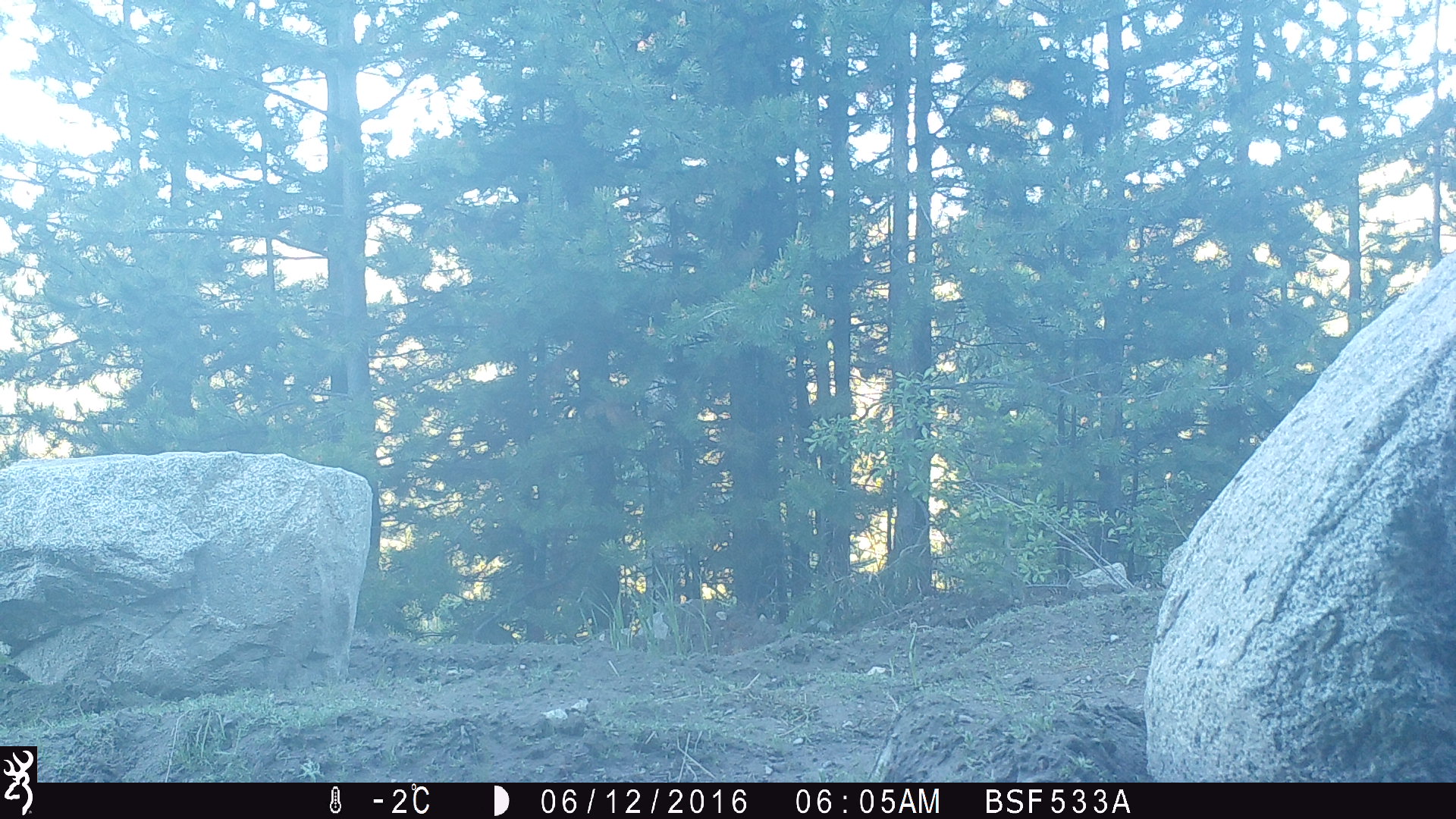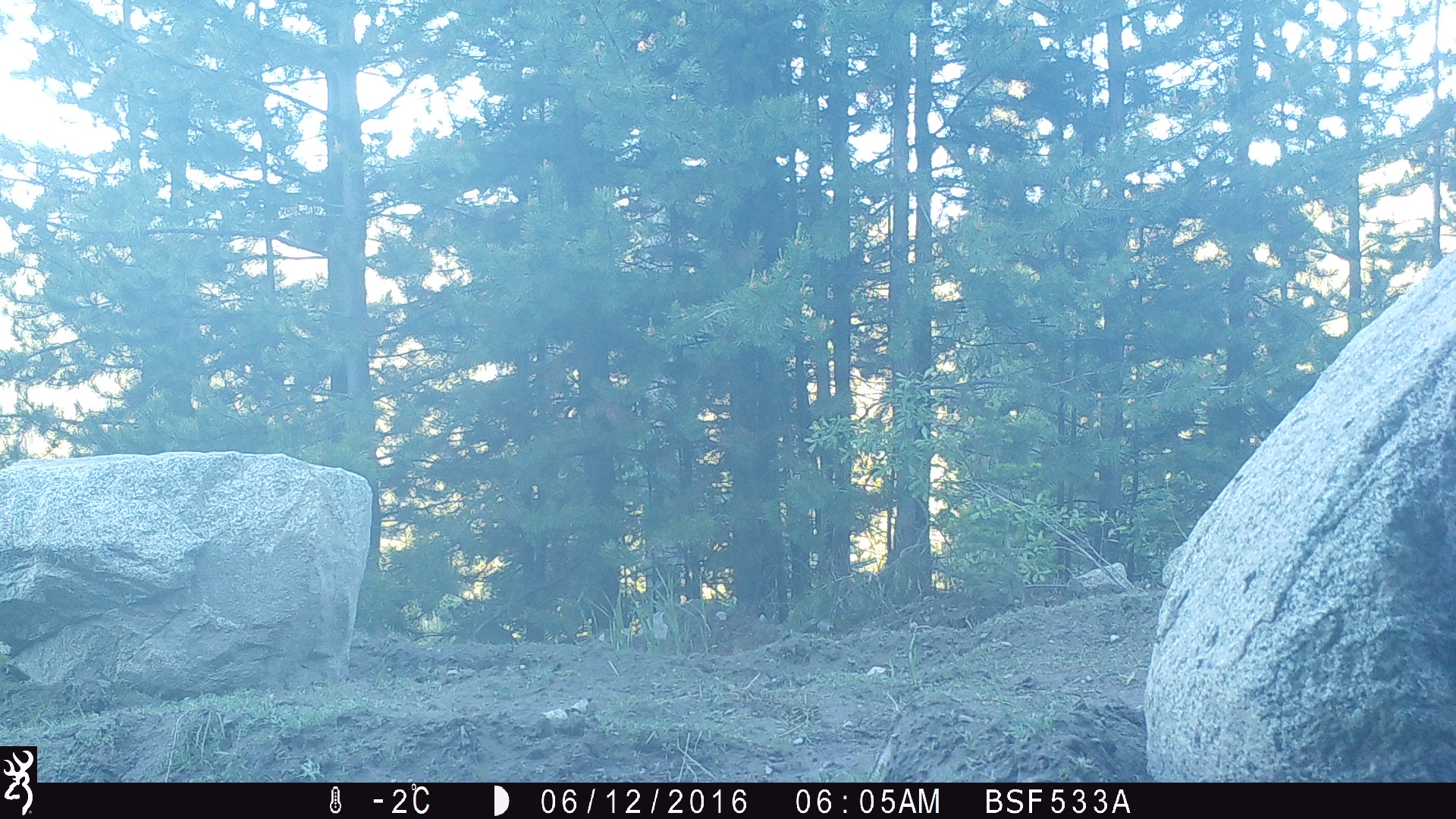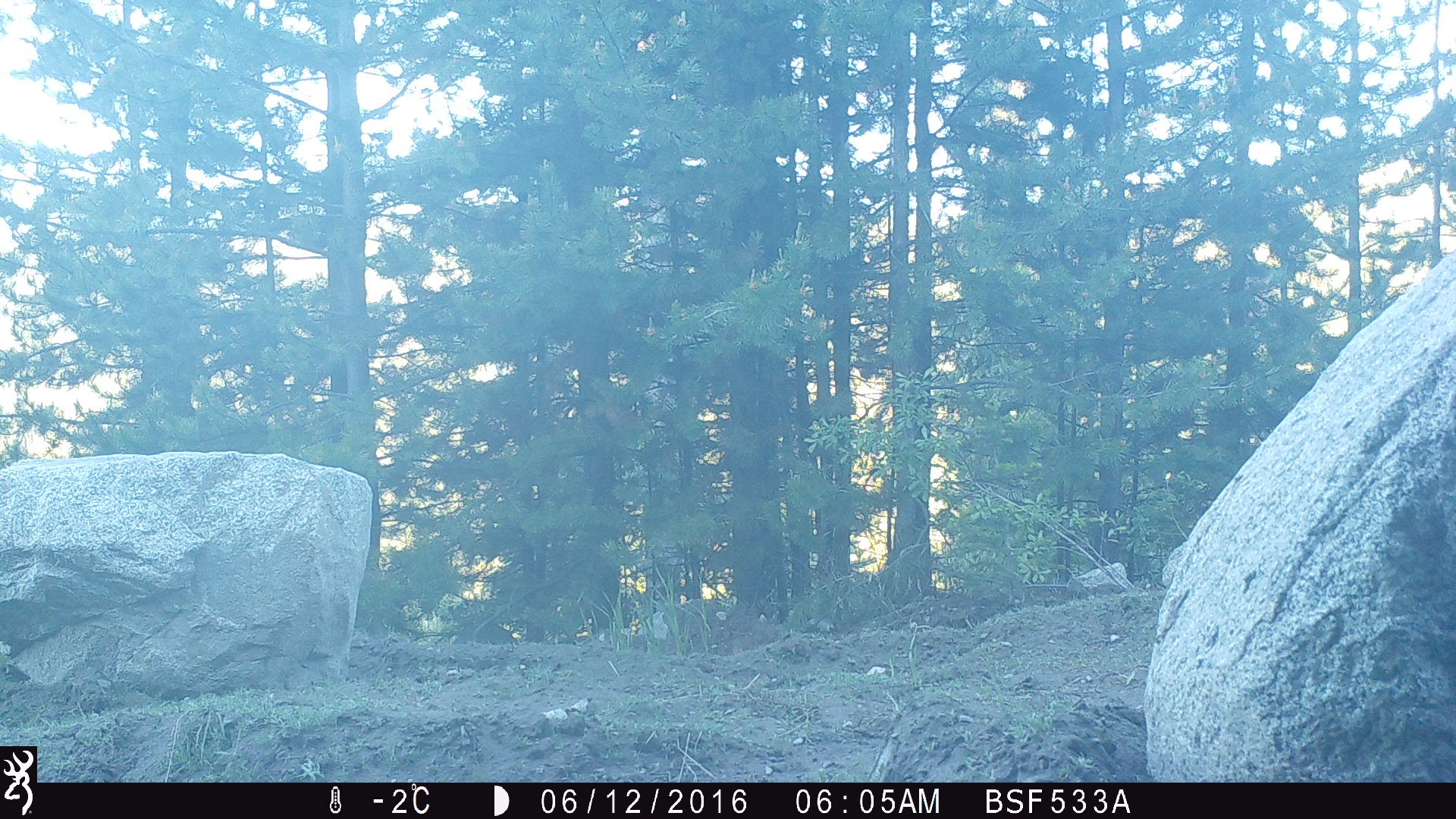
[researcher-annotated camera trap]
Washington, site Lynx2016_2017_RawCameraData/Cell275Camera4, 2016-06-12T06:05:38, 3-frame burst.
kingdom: Animalia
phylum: Chordata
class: Mammalia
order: Carnivora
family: Canidae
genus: Canis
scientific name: Canis latrans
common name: coyote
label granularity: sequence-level